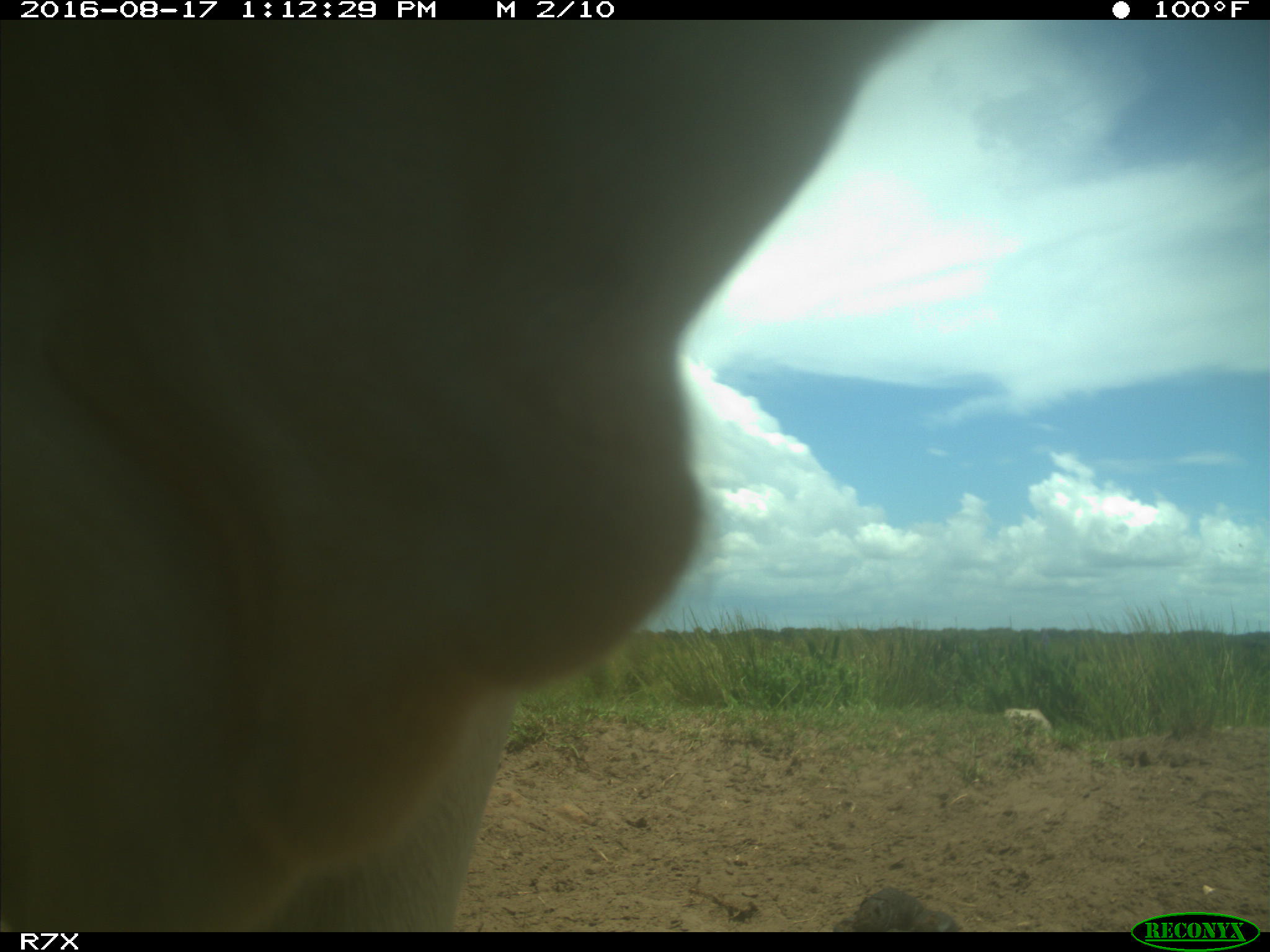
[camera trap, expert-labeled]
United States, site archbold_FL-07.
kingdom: Animalia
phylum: Chordata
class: Mammalia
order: Artiodactyla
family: Bovidae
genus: Bos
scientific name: Bos taurus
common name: domestic cow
Bos taurus (domestic cow).